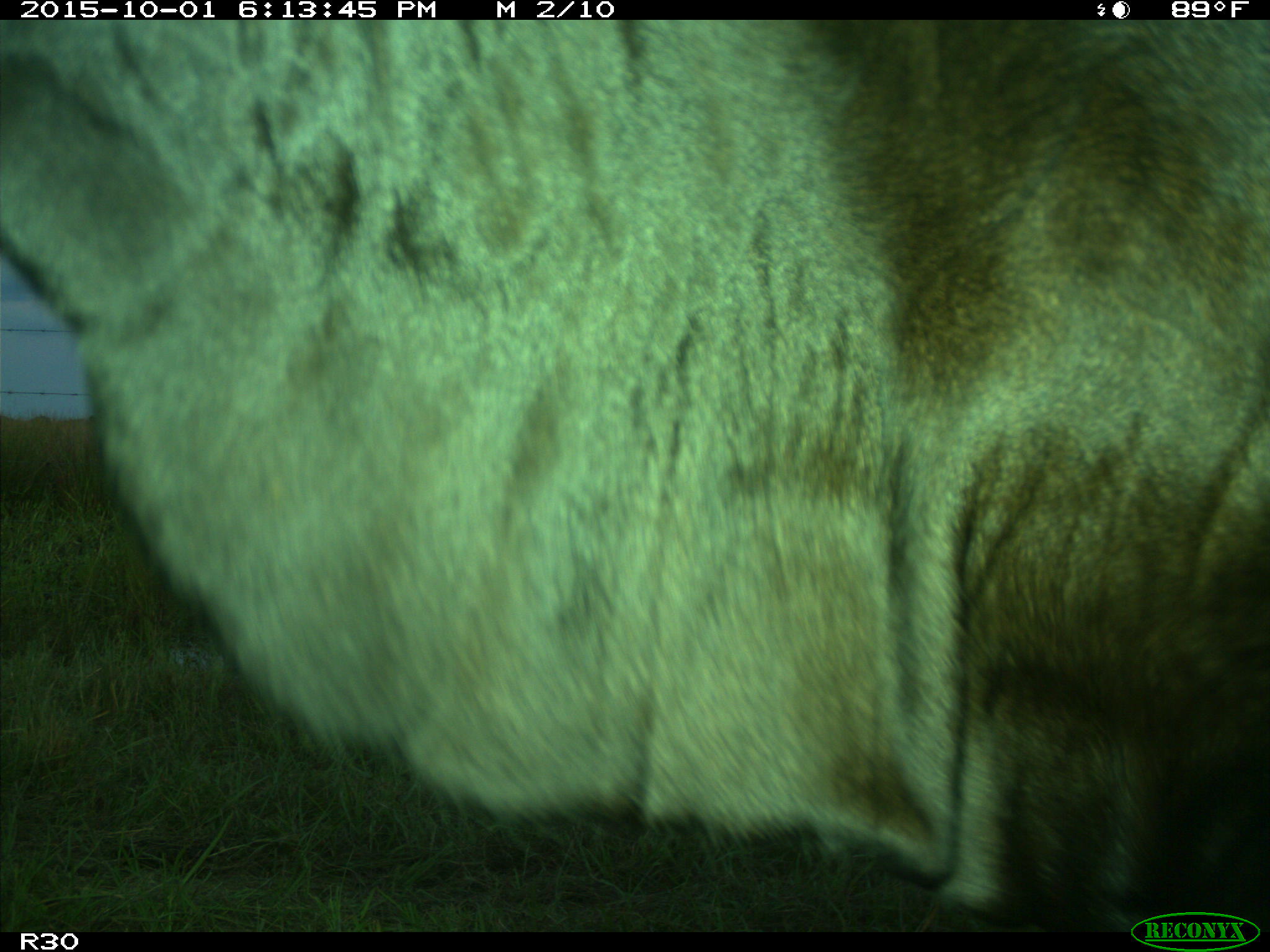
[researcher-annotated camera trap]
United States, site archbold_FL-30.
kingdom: Animalia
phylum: Chordata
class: Mammalia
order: Artiodactyla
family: Bovidae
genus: Bos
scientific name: Bos taurus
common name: domestic cow